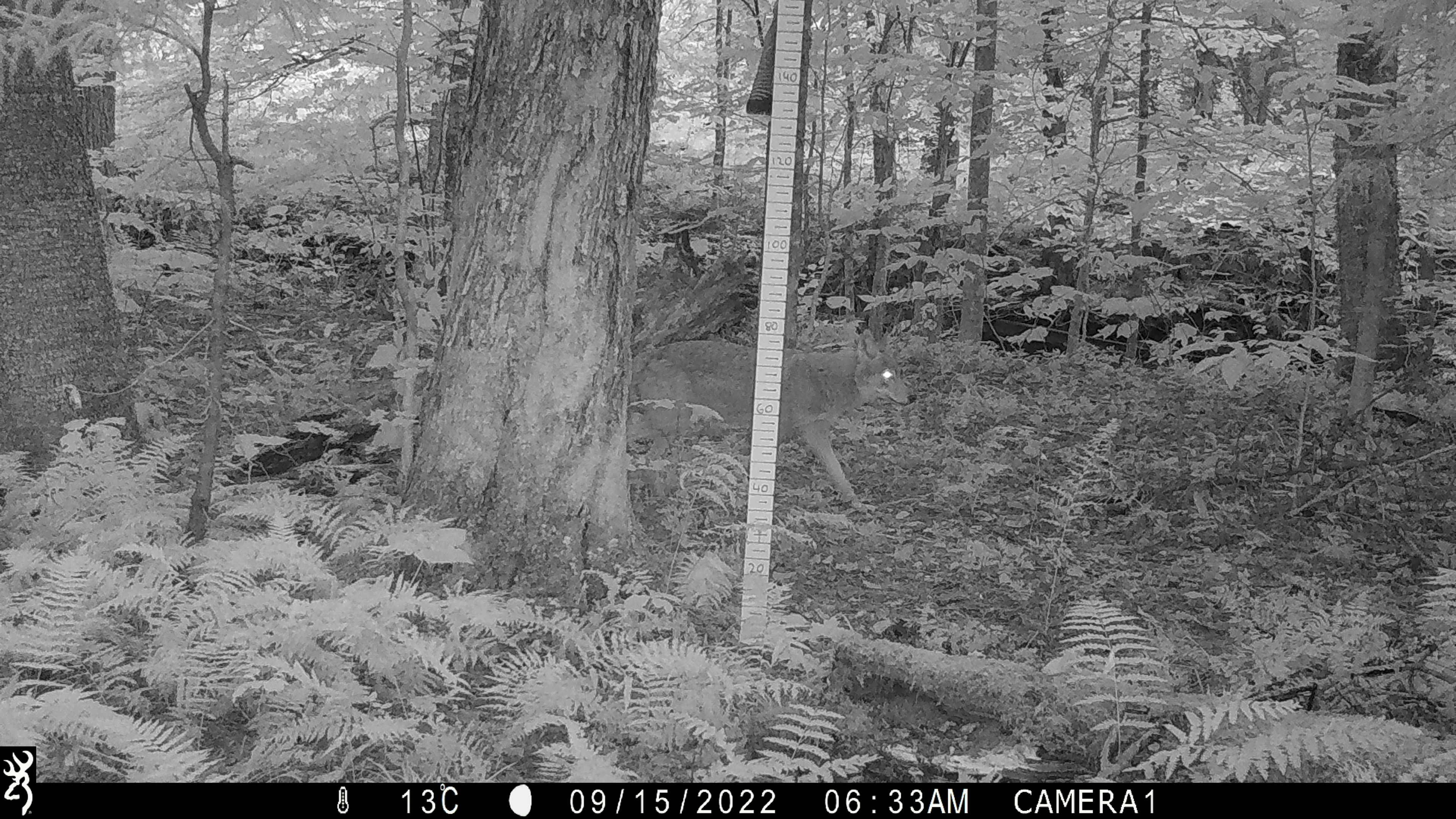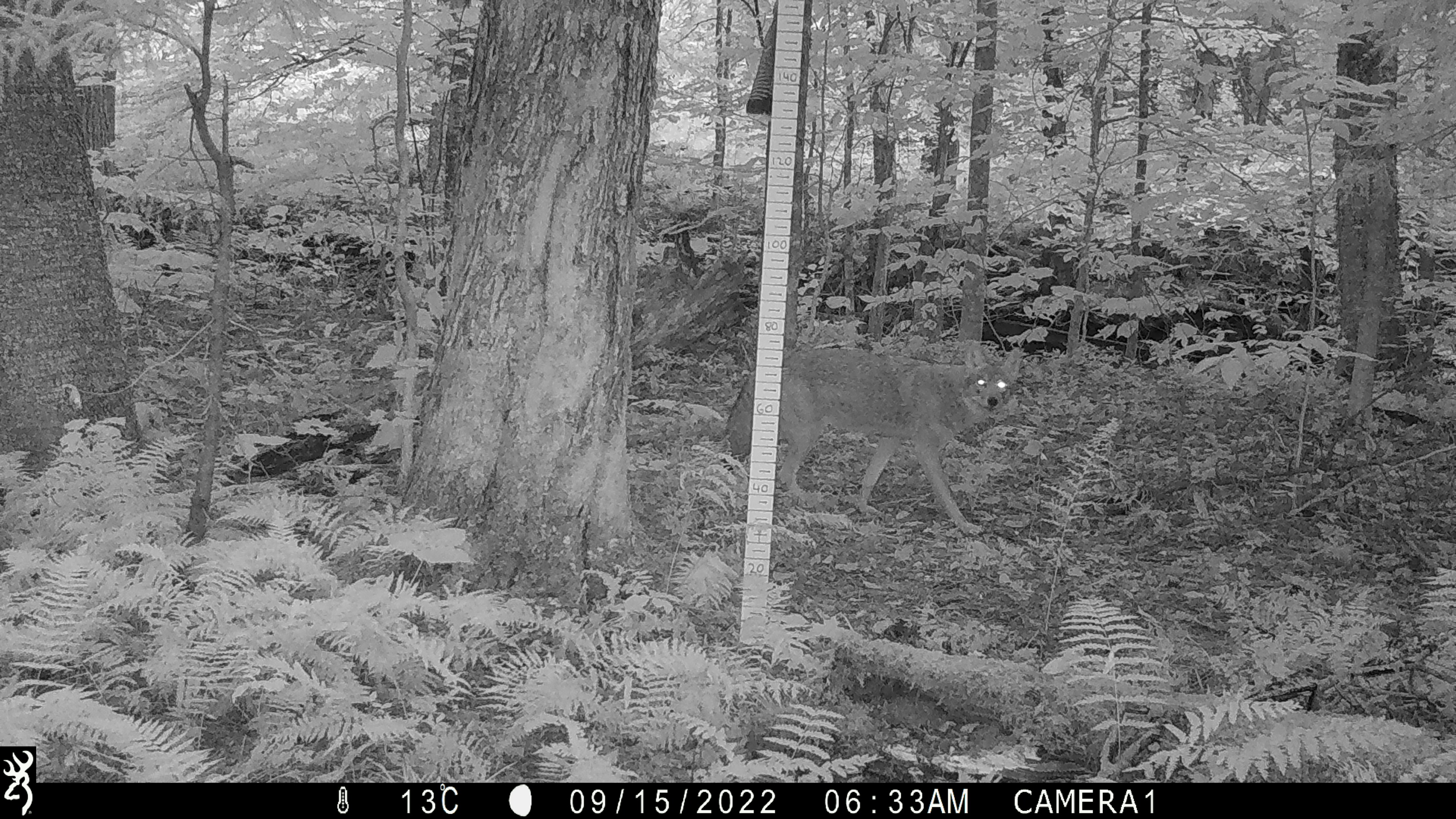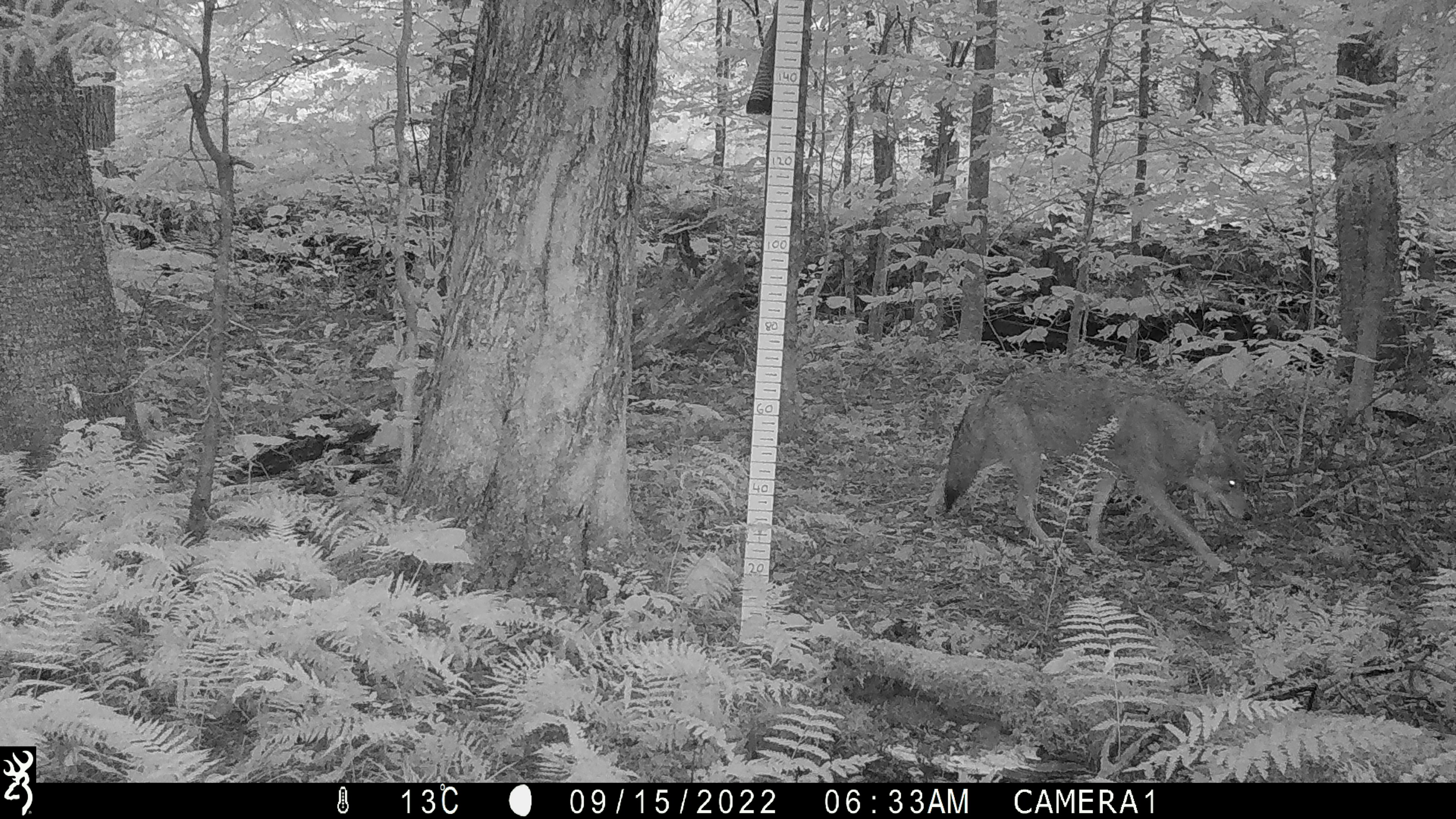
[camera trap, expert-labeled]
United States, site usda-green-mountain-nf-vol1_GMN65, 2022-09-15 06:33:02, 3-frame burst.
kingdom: Animalia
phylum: Chordata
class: Mammalia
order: Carnivora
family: Canidae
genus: Canis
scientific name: Canis latrans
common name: coyote